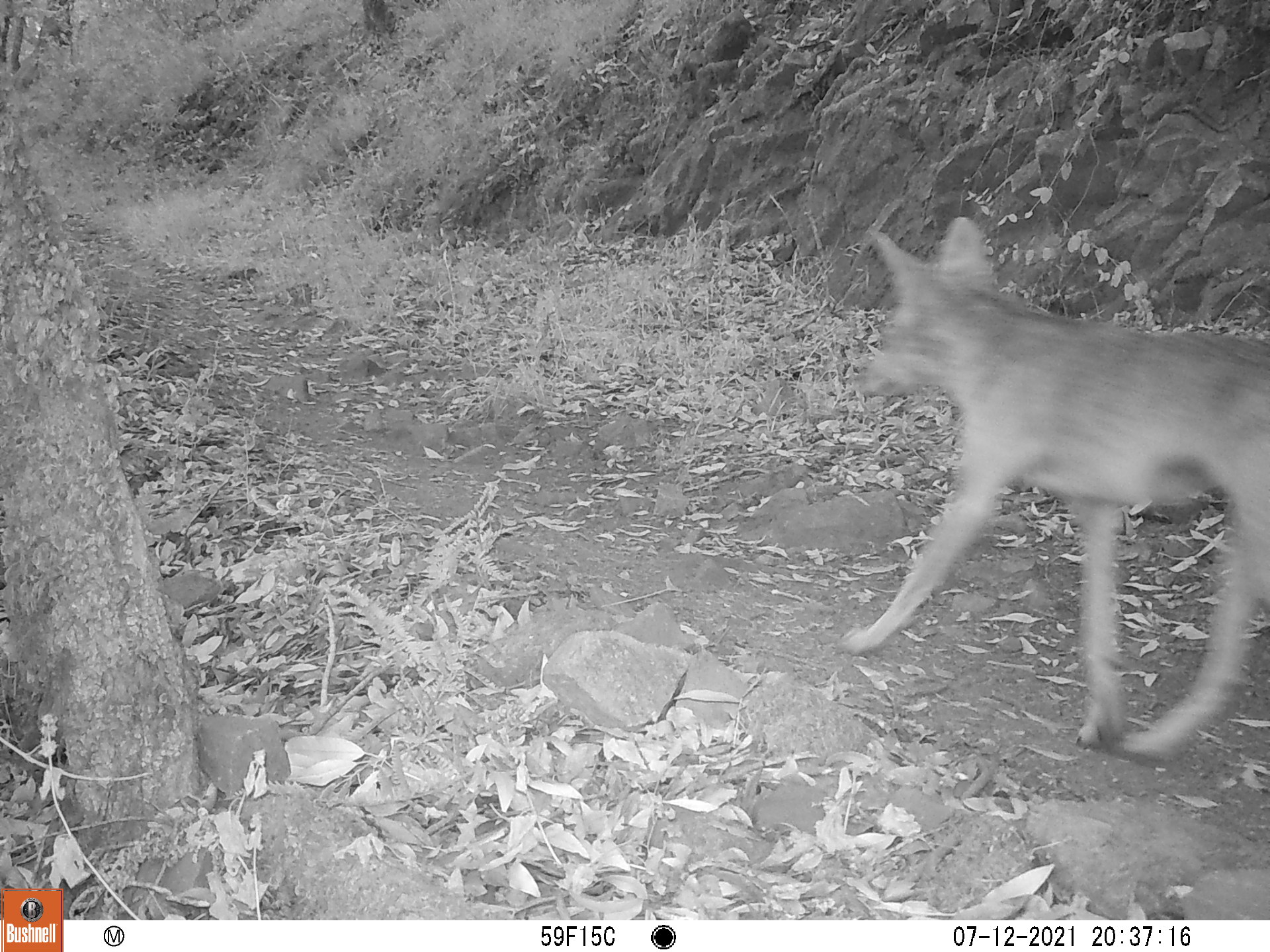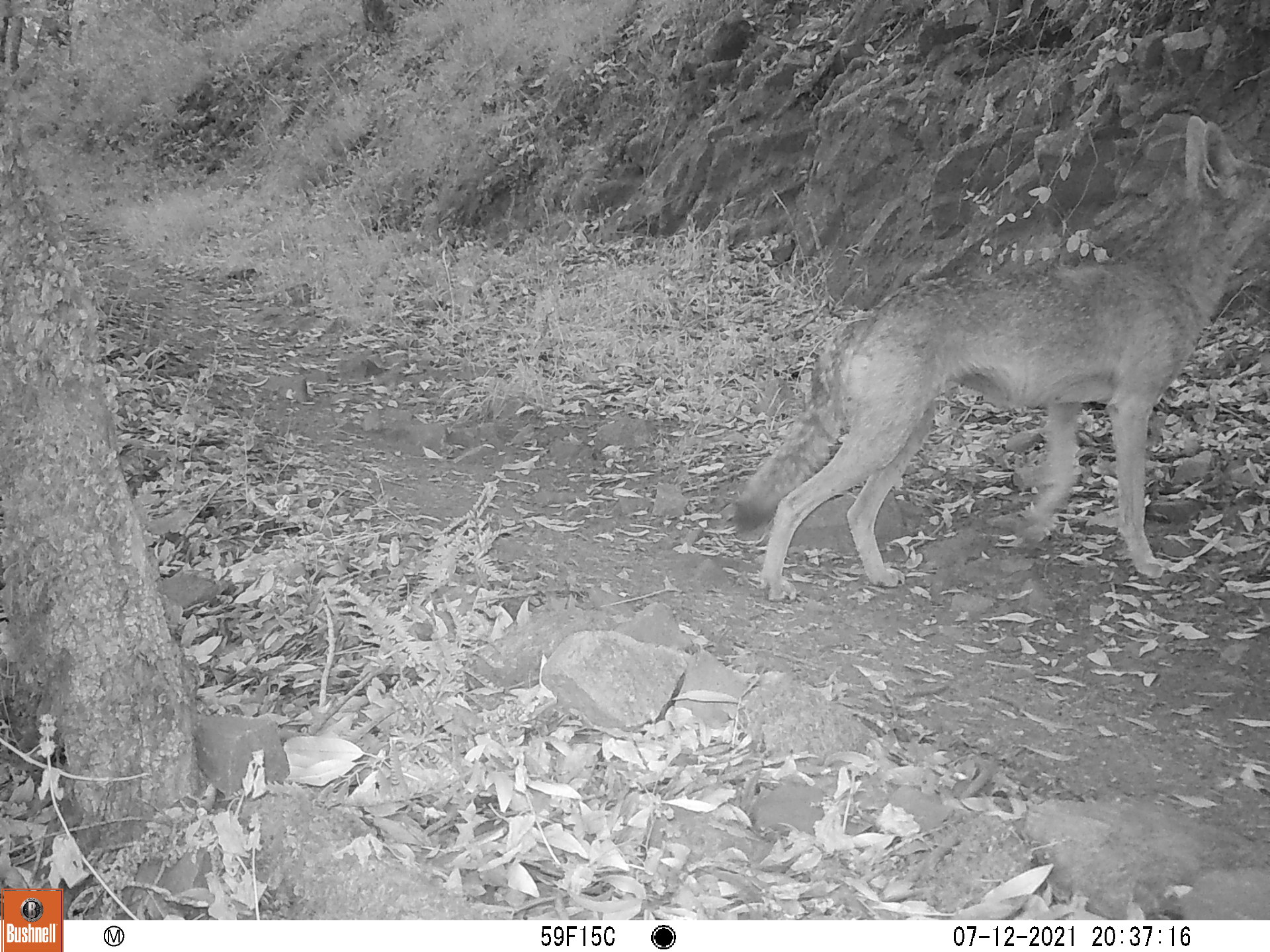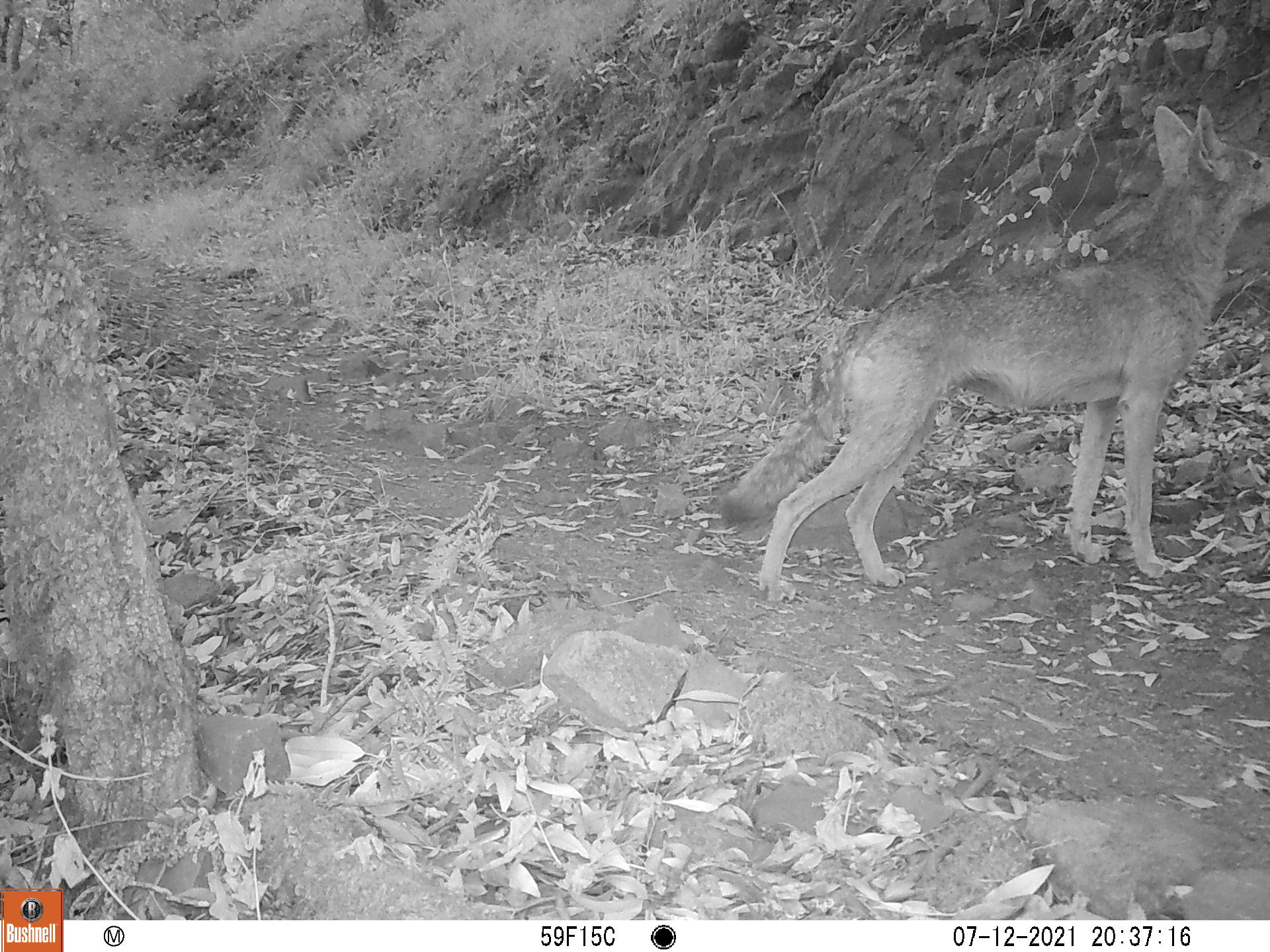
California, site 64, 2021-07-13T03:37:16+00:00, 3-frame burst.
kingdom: Animalia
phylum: Chordata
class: Mammalia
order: Carnivora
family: Canidae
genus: Canis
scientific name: Canis latrans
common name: coyote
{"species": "coyote (Canis latrans)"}